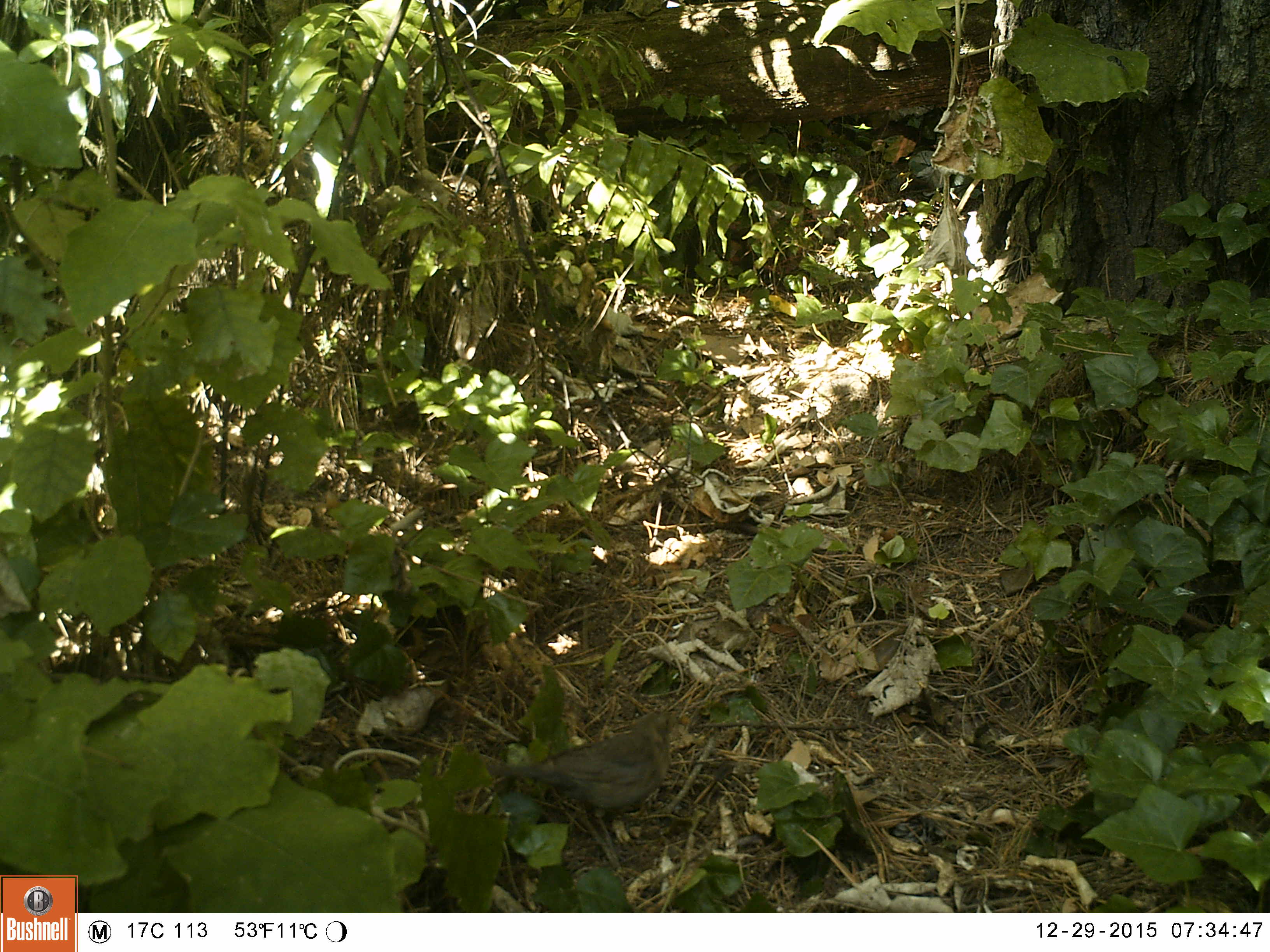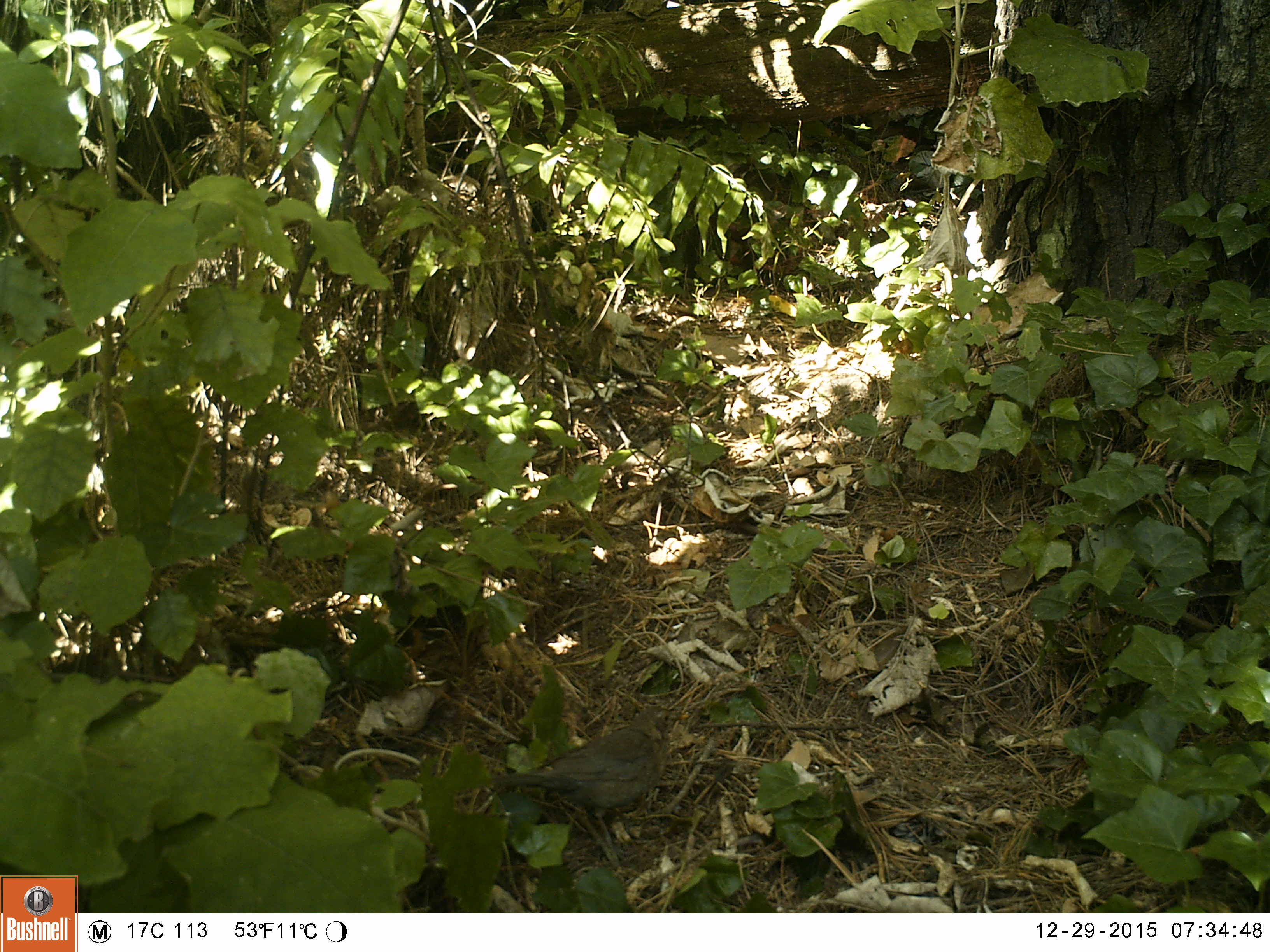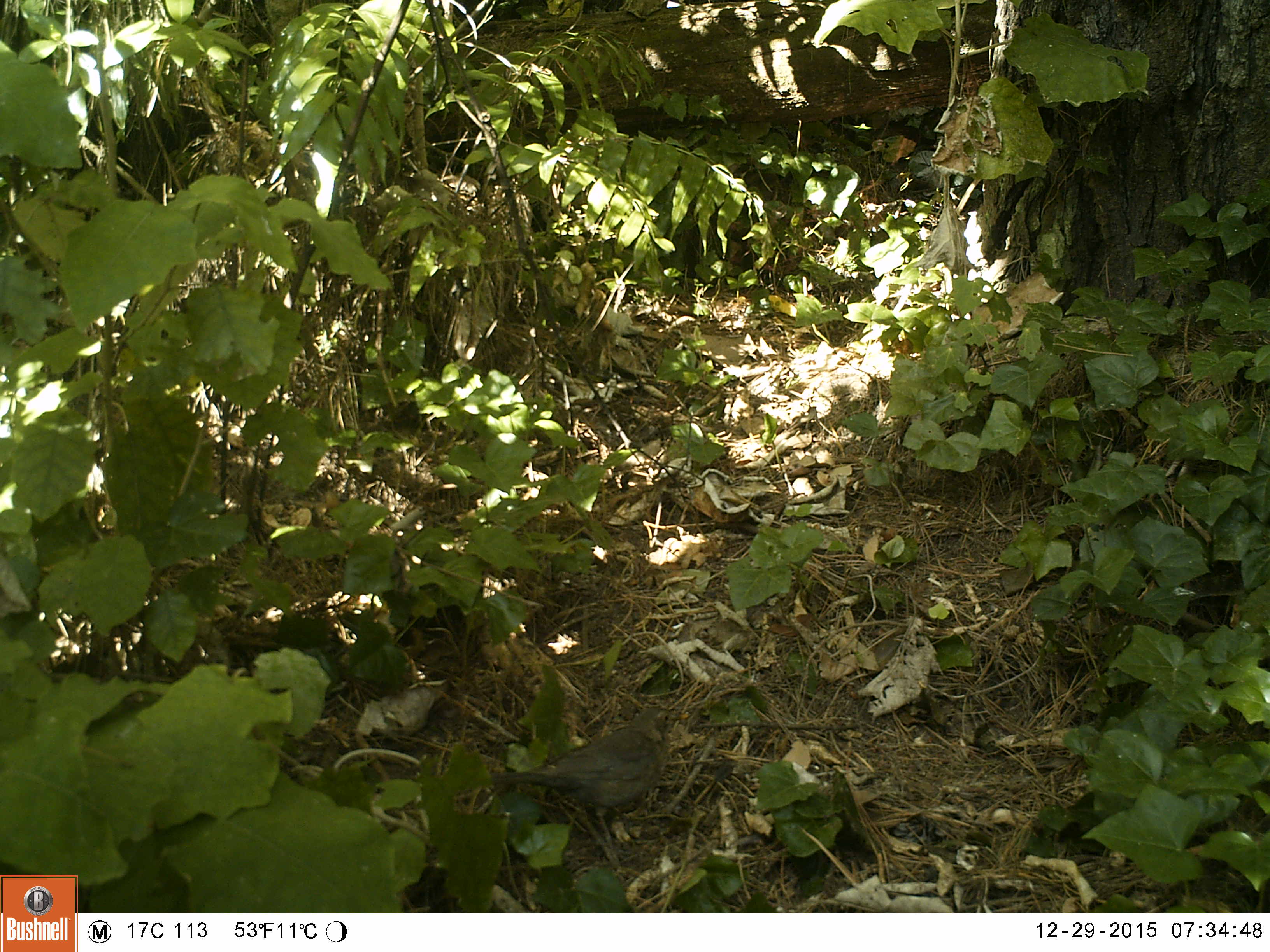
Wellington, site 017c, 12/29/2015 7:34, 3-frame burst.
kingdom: Animalia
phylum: Chordata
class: Aves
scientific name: Aves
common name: bird